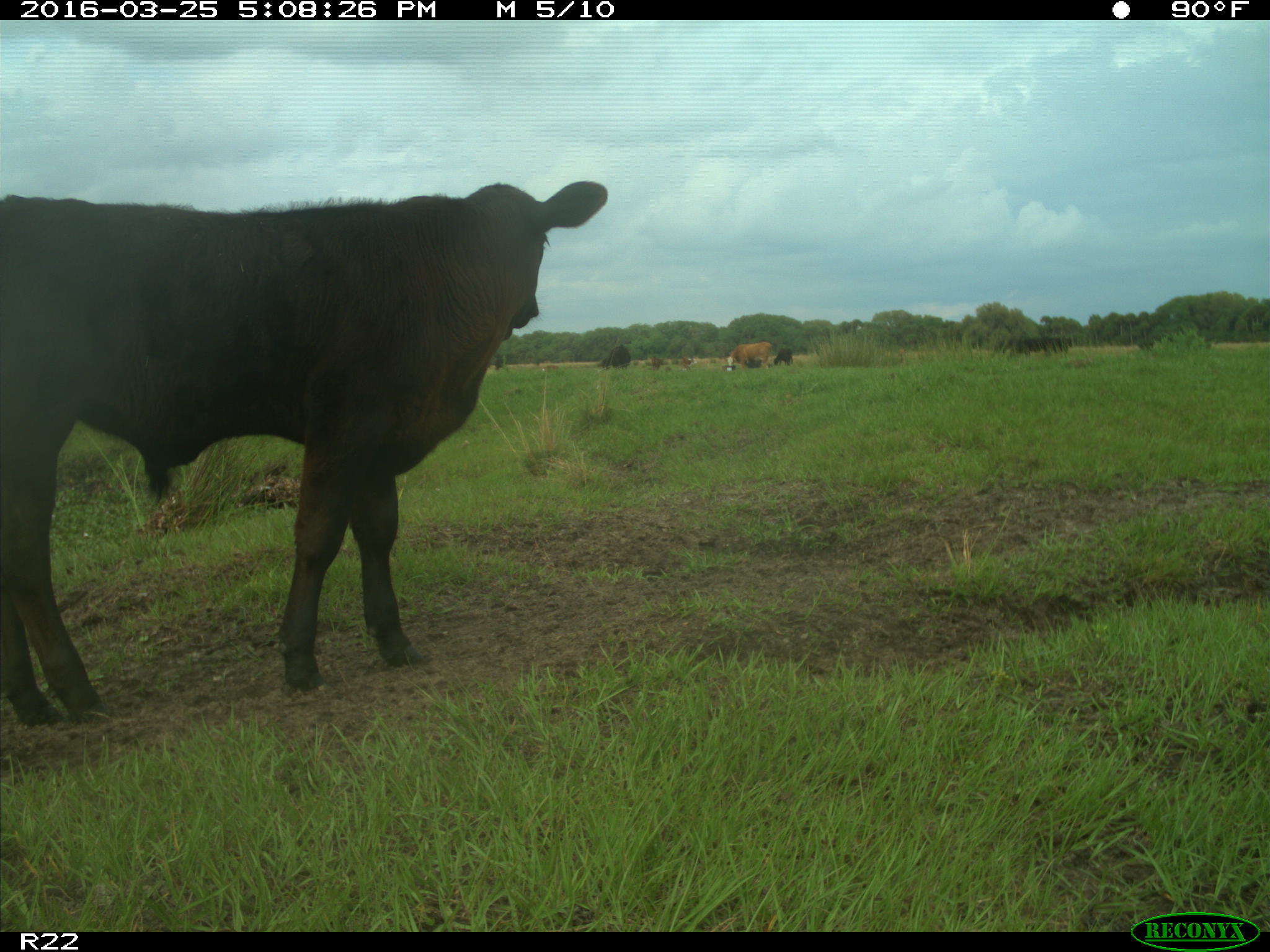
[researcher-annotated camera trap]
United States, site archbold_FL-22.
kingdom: Animalia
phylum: Chordata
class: Mammalia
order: Artiodactyla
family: Bovidae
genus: Bos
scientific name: Bos taurus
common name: domestic cow